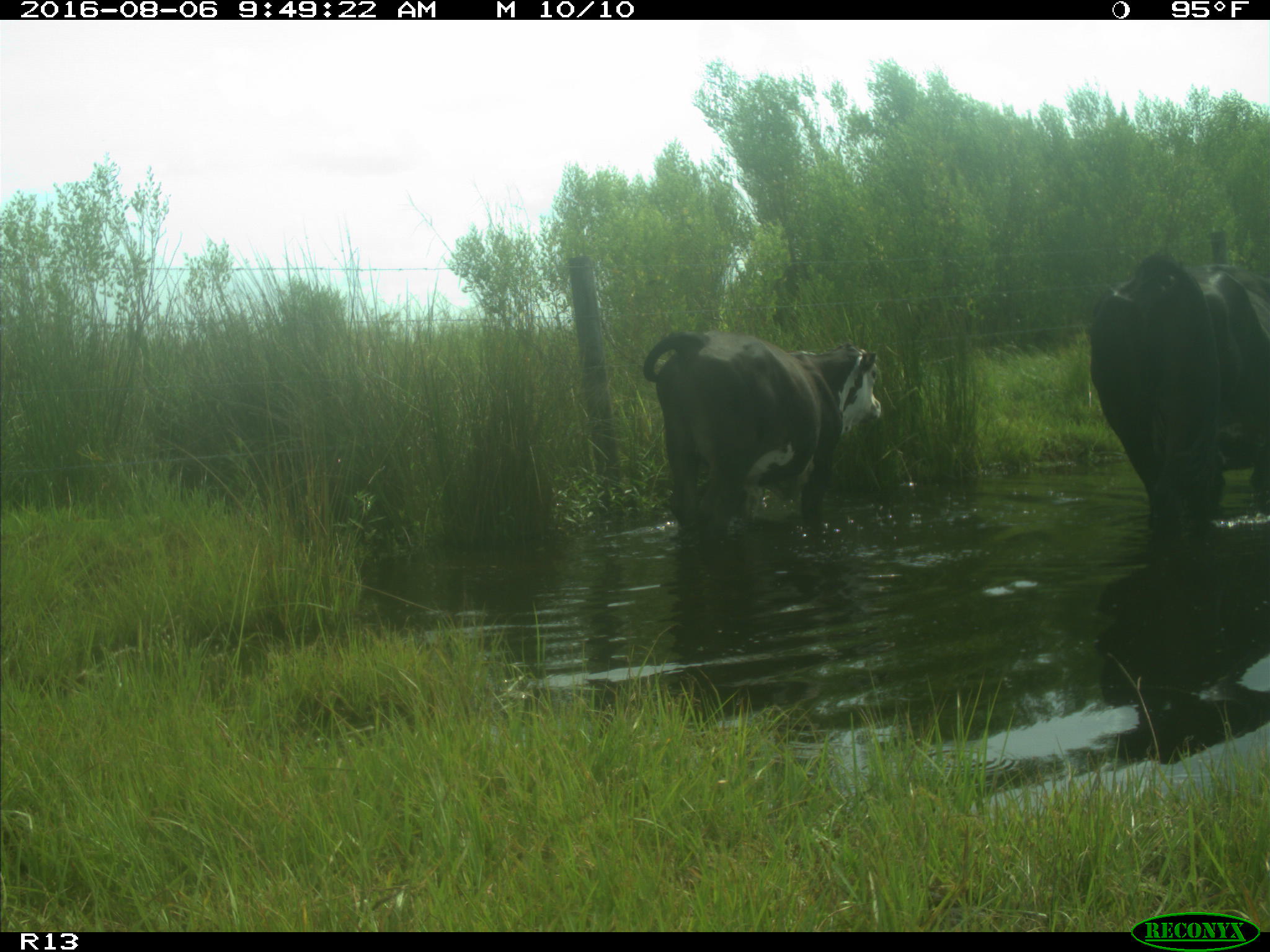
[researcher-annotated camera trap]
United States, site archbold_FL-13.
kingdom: Animalia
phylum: Chordata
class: Mammalia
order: Artiodactyla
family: Bovidae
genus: Bos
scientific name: Bos taurus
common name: domestic cow